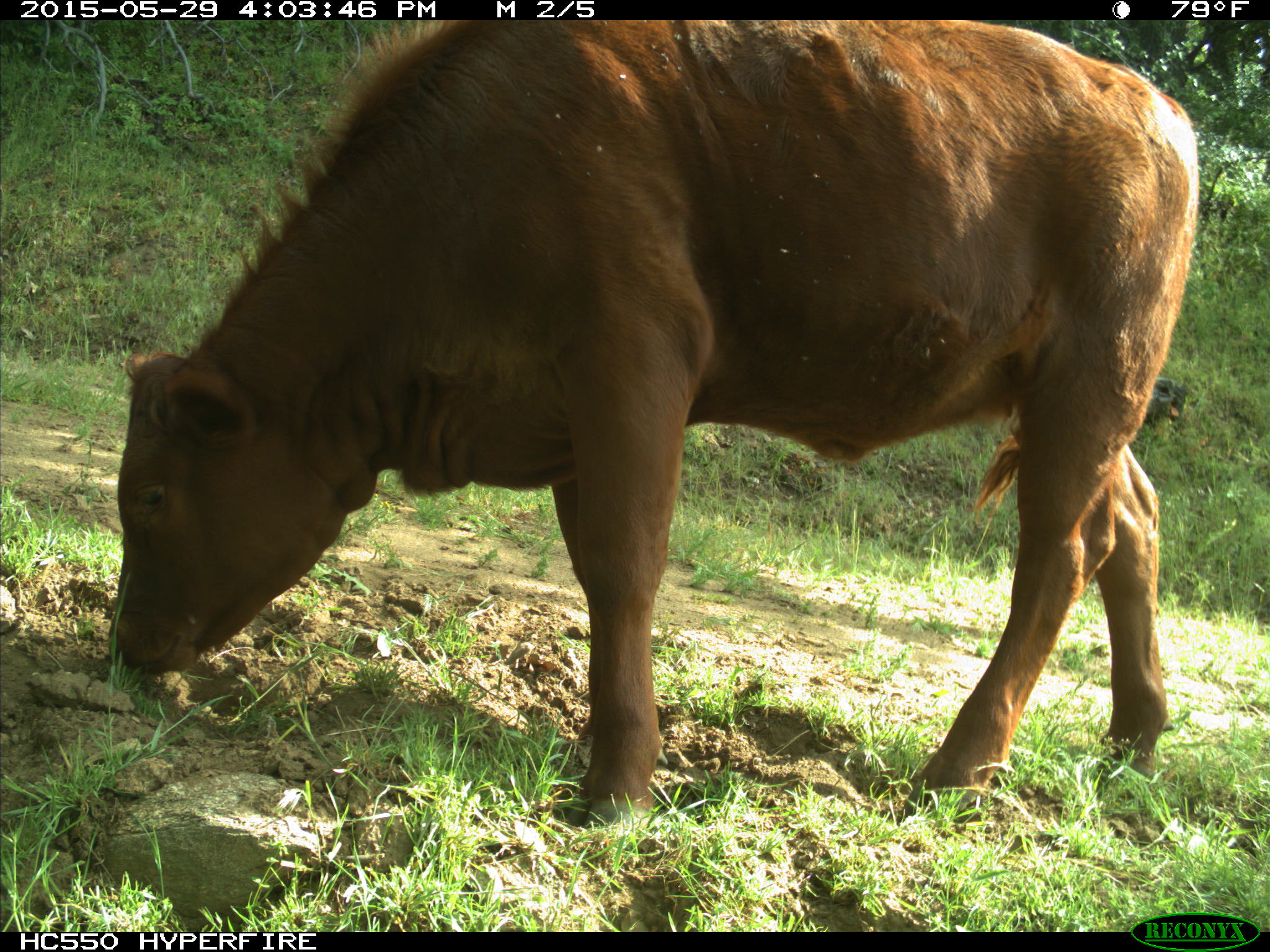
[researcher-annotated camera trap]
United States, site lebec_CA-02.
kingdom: Animalia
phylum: Chordata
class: Mammalia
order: Artiodactyla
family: Bovidae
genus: Bos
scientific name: Bos taurus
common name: domestic cow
Bos taurus (domestic cow).